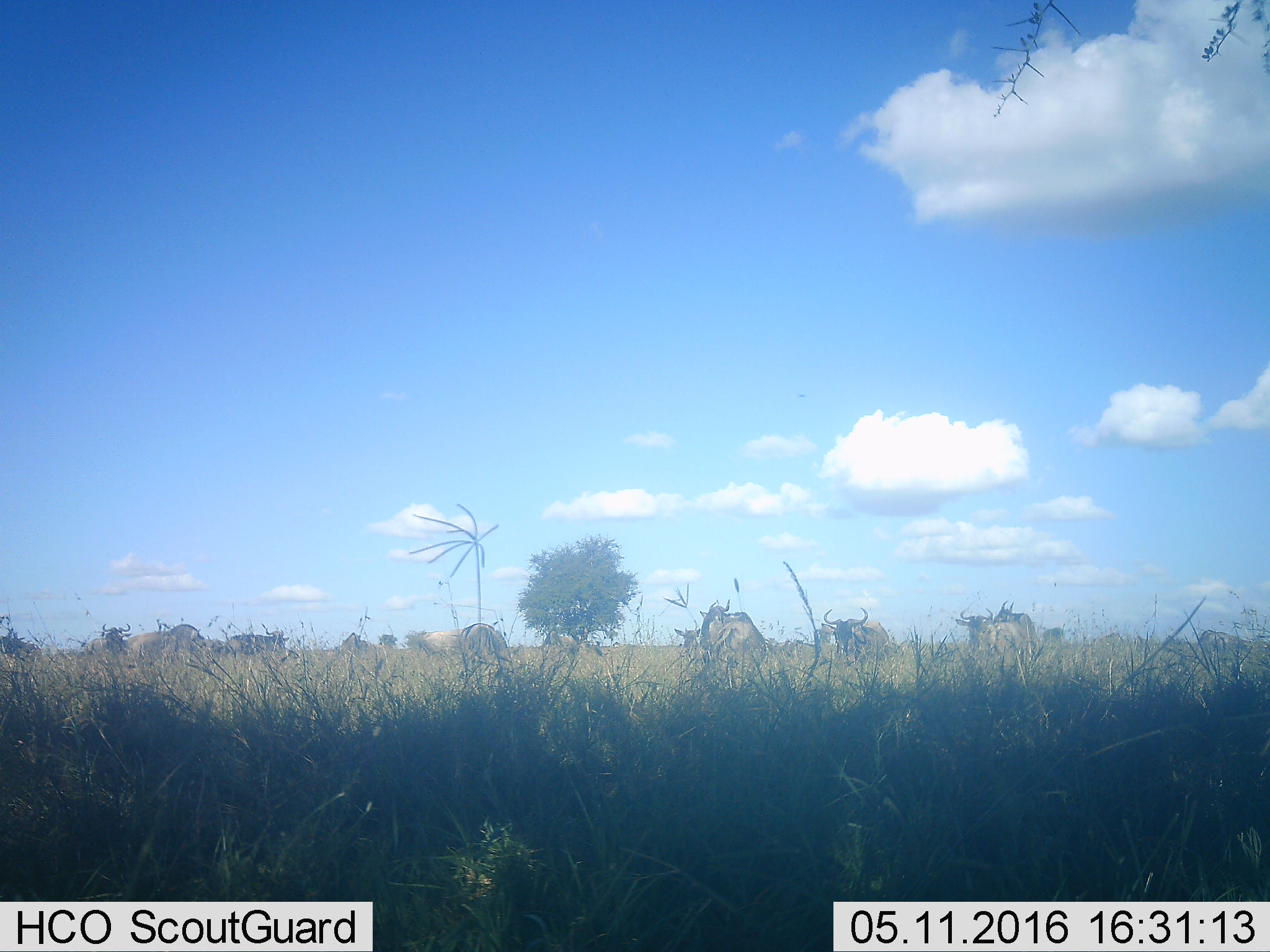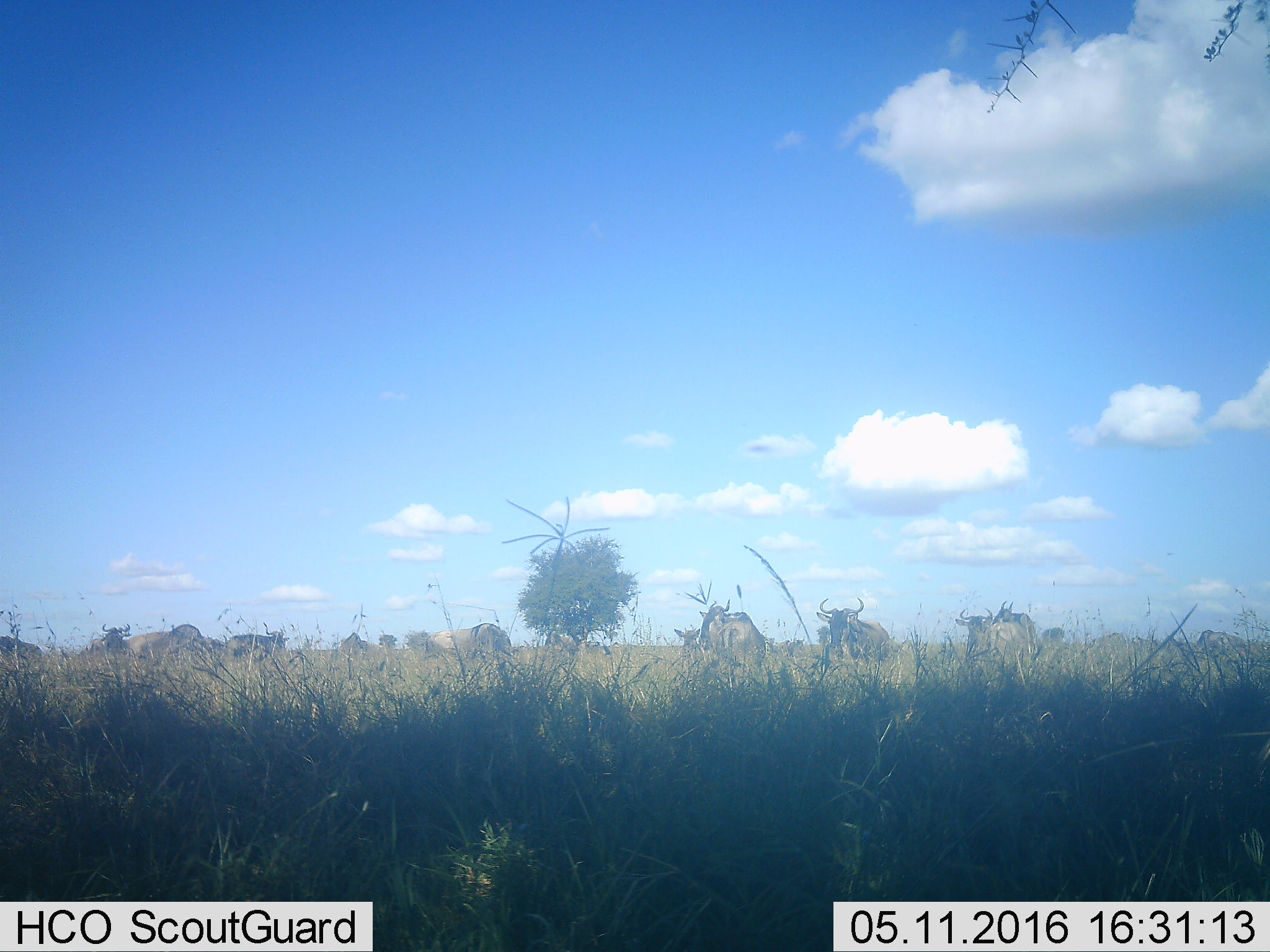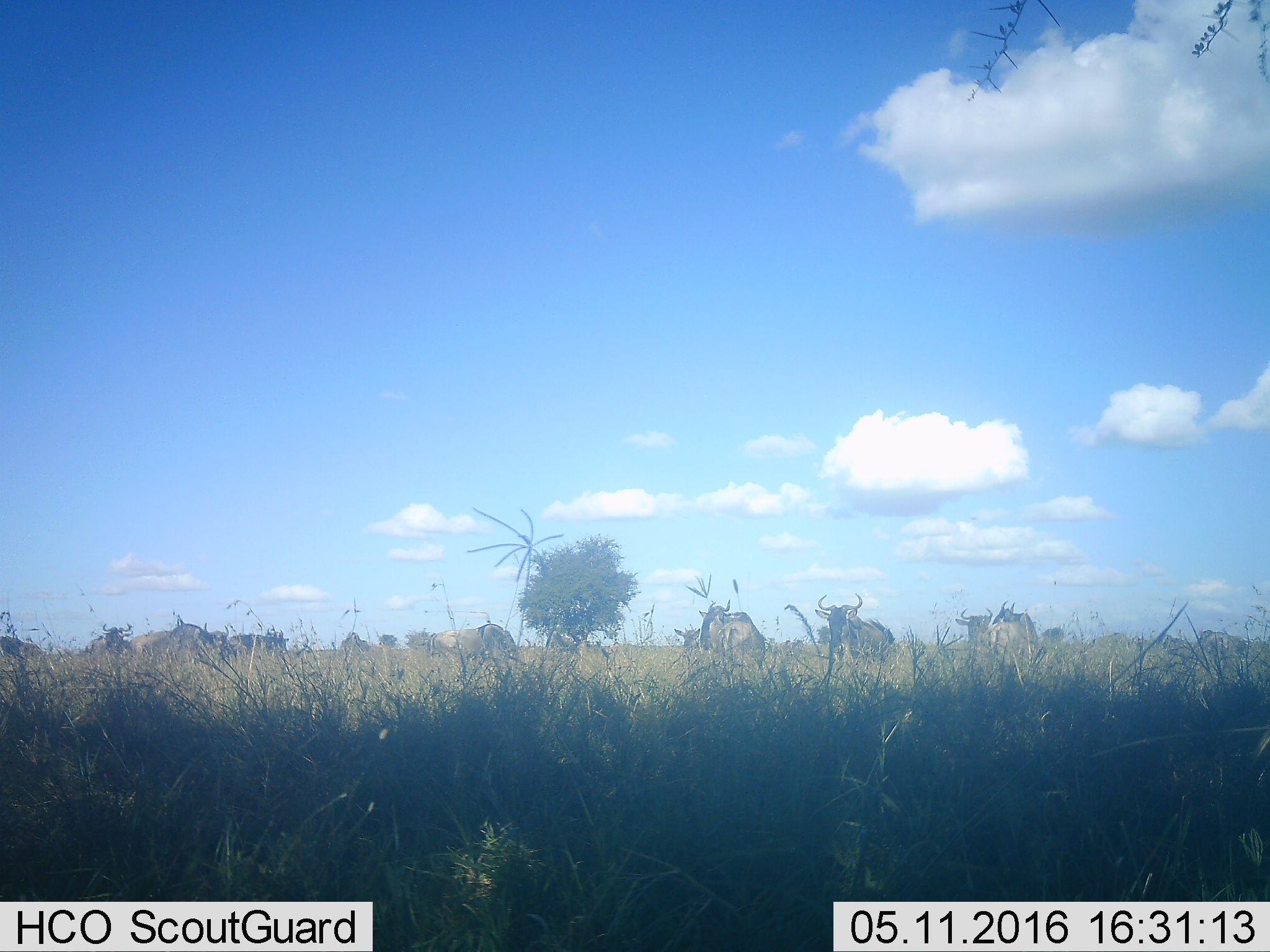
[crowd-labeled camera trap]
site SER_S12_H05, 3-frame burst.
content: unidentified animal